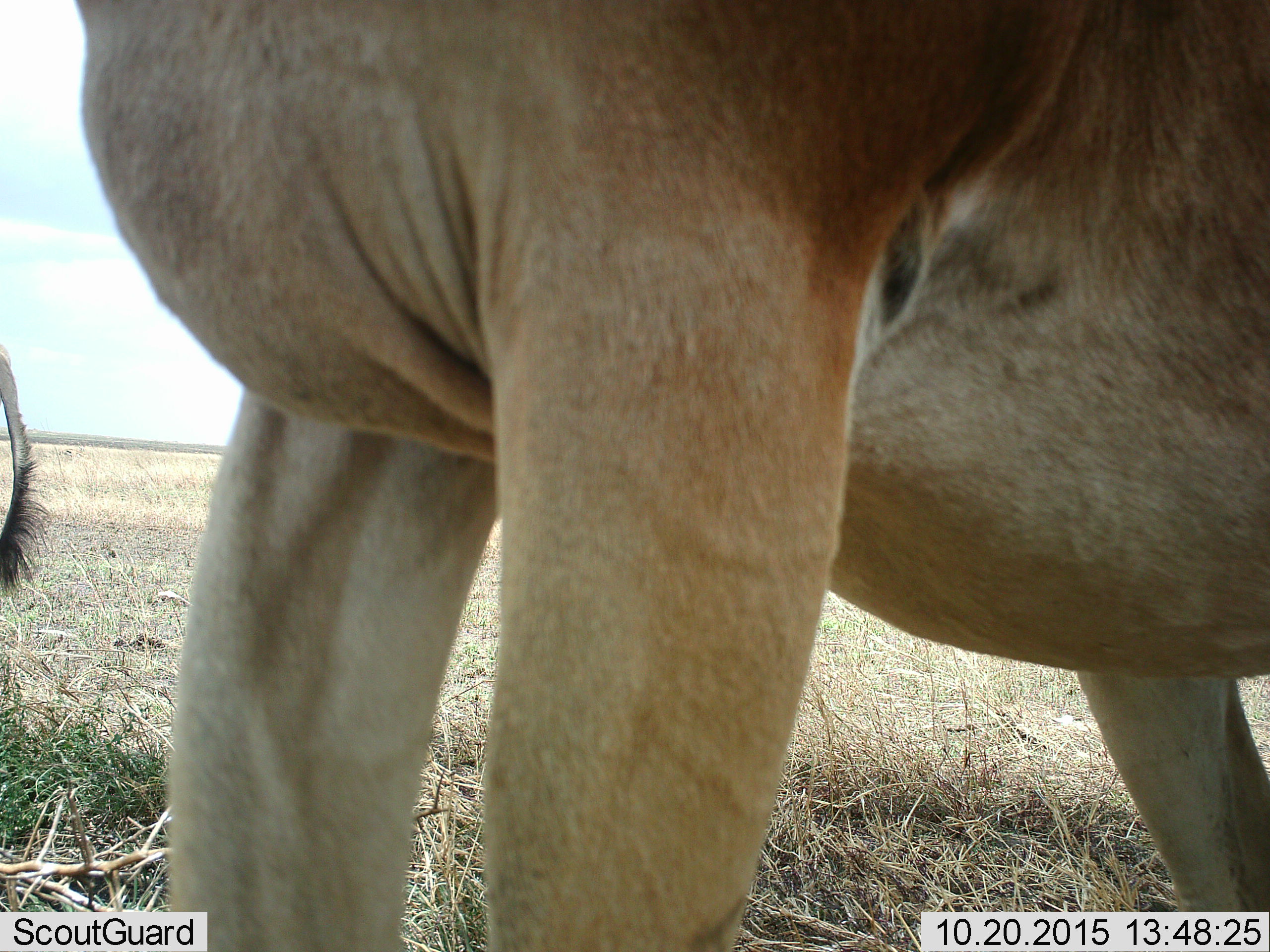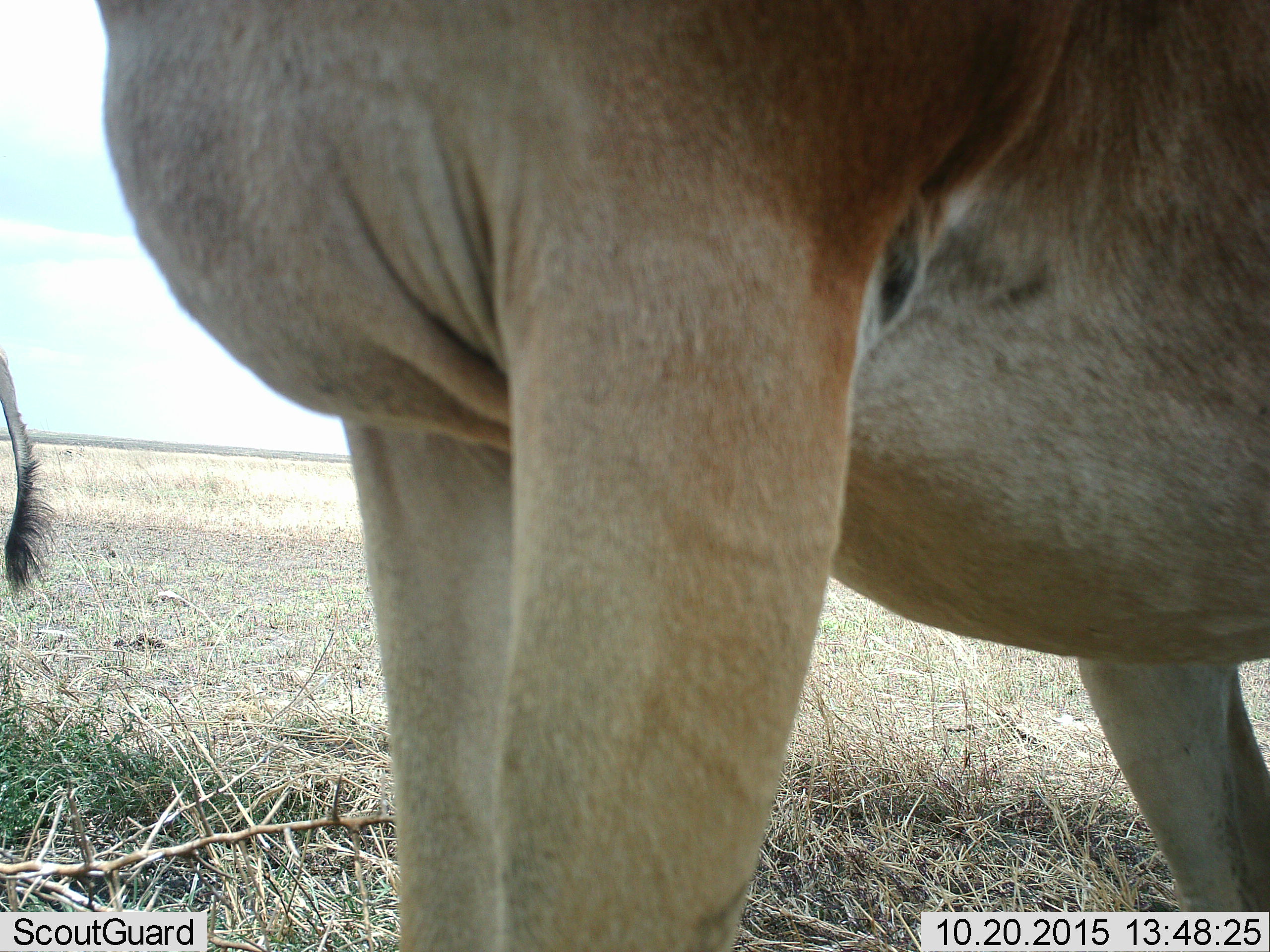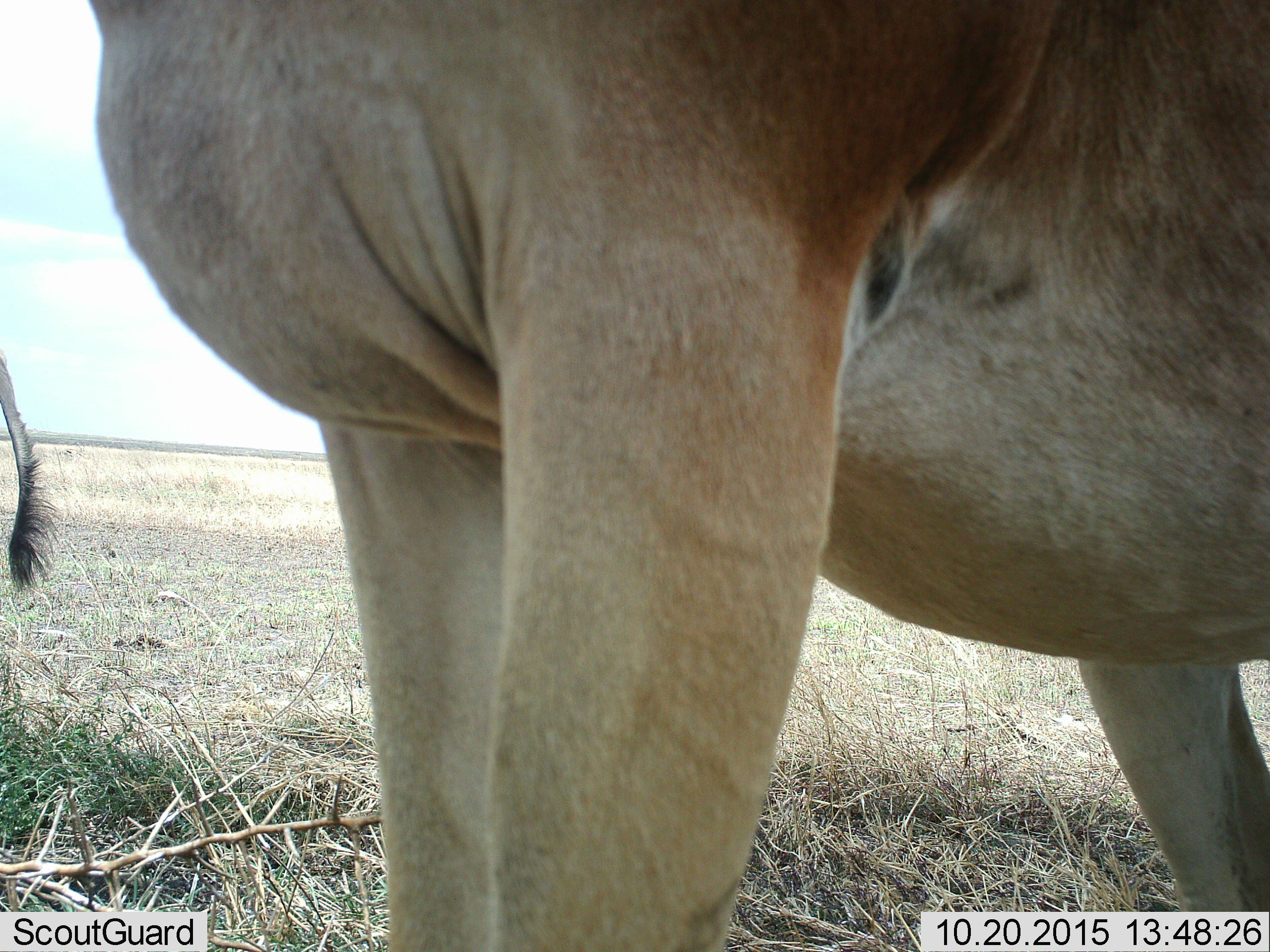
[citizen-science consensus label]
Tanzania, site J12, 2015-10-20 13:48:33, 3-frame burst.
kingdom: Animalia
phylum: Chordata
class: Mammalia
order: Artiodactyla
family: Bovidae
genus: Alcelaphus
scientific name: Alcelaphus buselaphus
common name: hartebeest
Hartebeest (Alcelaphus buselaphus), count 2. Behavior (volunteer vote fractions): standing 100%, resting 0%, moving 0%, interacting 0%. Young present (vote fraction): 0%. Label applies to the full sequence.